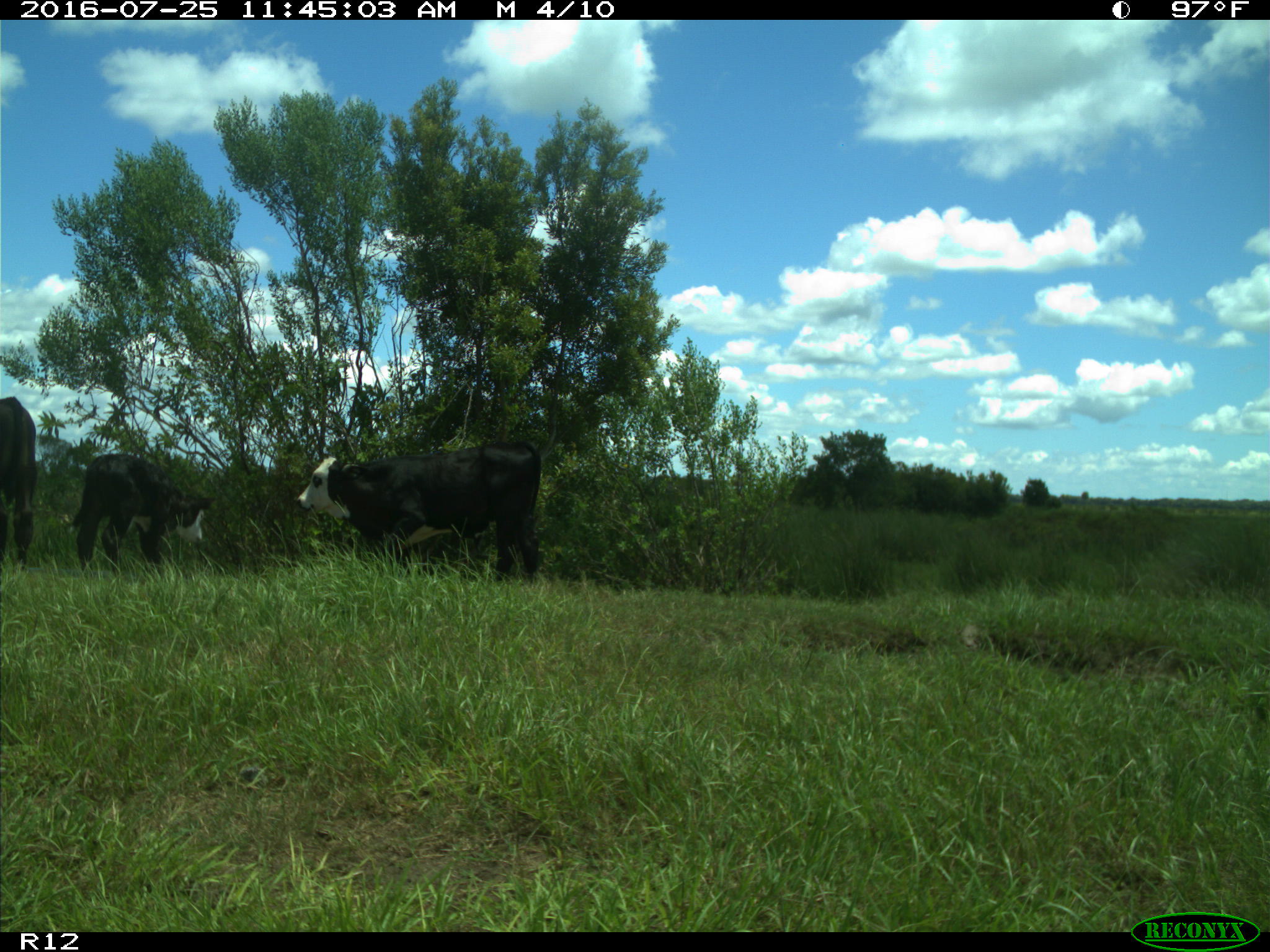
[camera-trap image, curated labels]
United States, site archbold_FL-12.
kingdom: Animalia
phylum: Chordata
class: Mammalia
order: Artiodactyla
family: Bovidae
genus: Bos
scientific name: Bos taurus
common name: domestic cow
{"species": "Bos taurus (domestic cow)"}